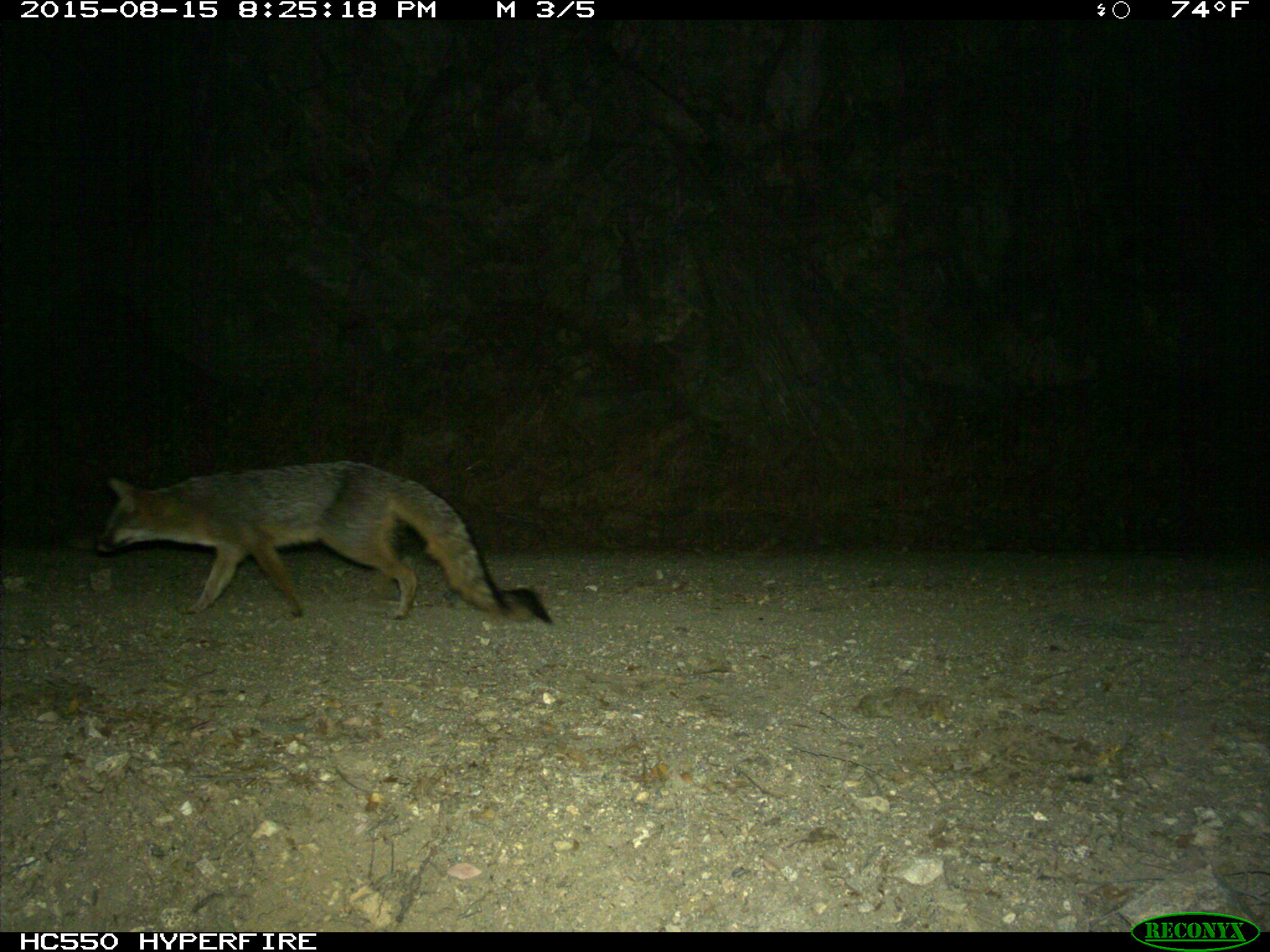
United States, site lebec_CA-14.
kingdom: Animalia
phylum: Chordata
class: Mammalia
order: Carnivora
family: Canidae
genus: Urocyon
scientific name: Urocyon cinereoargenteus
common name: gray fox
Urocyon cinereoargenteus (gray fox).